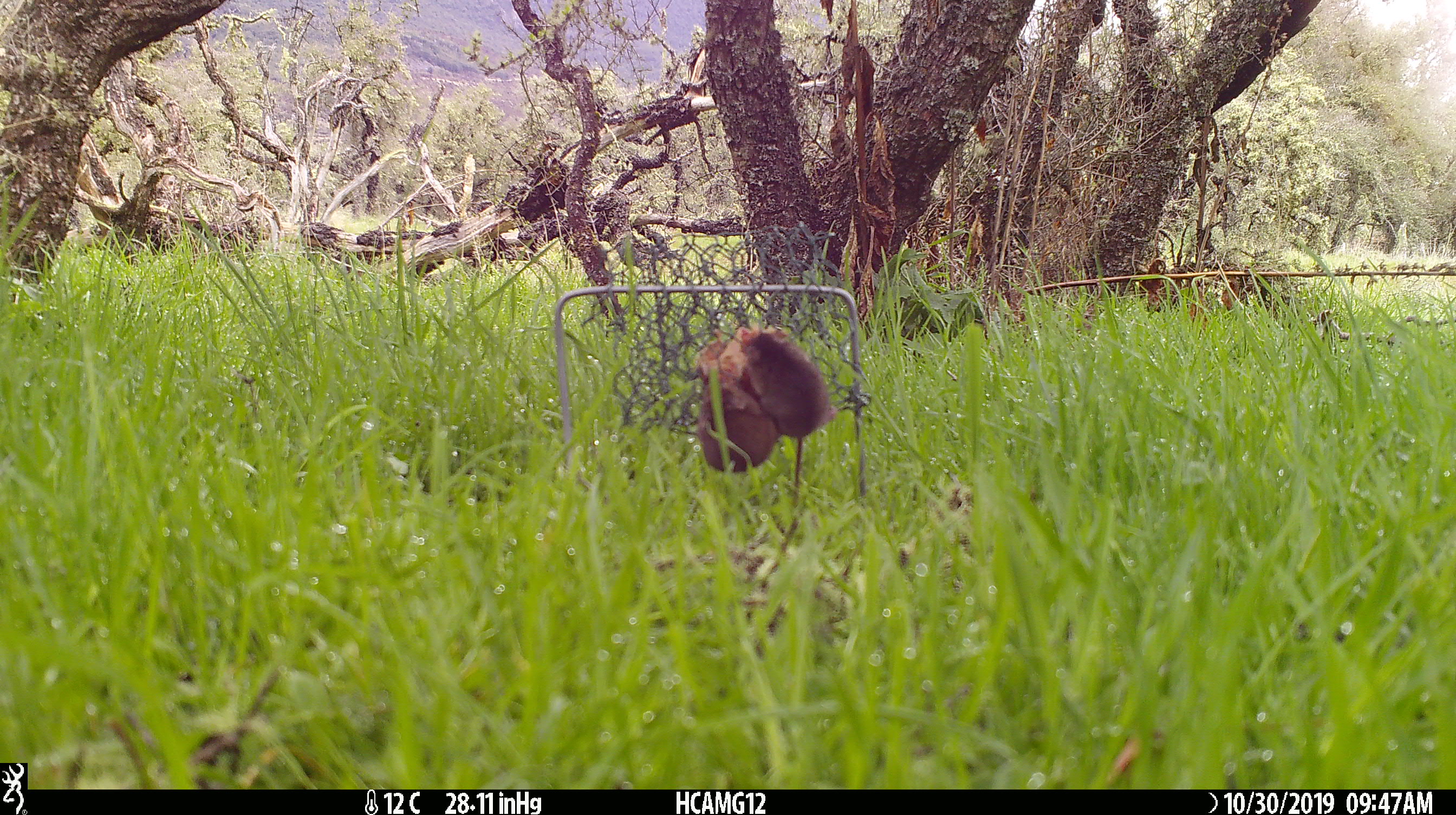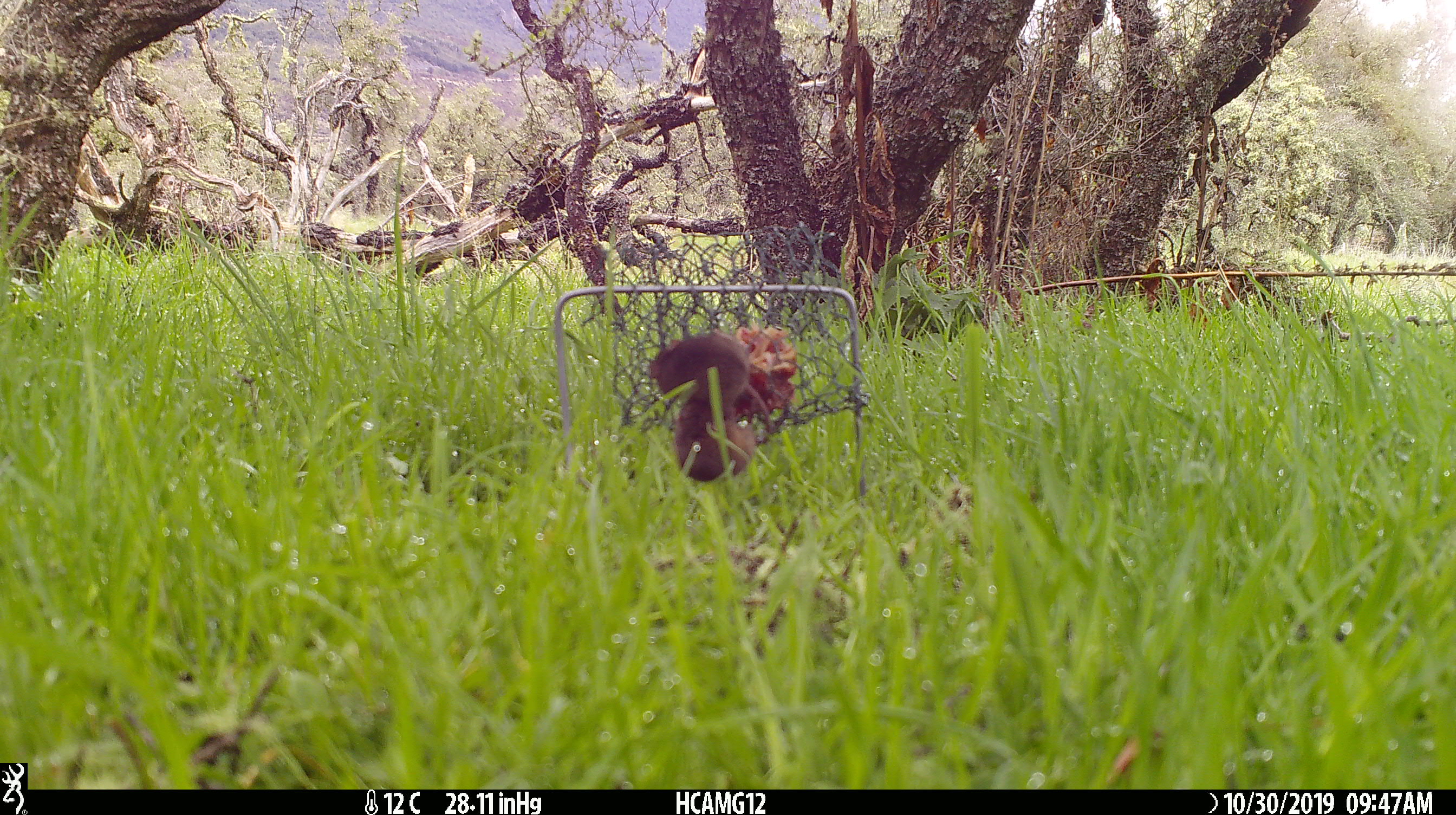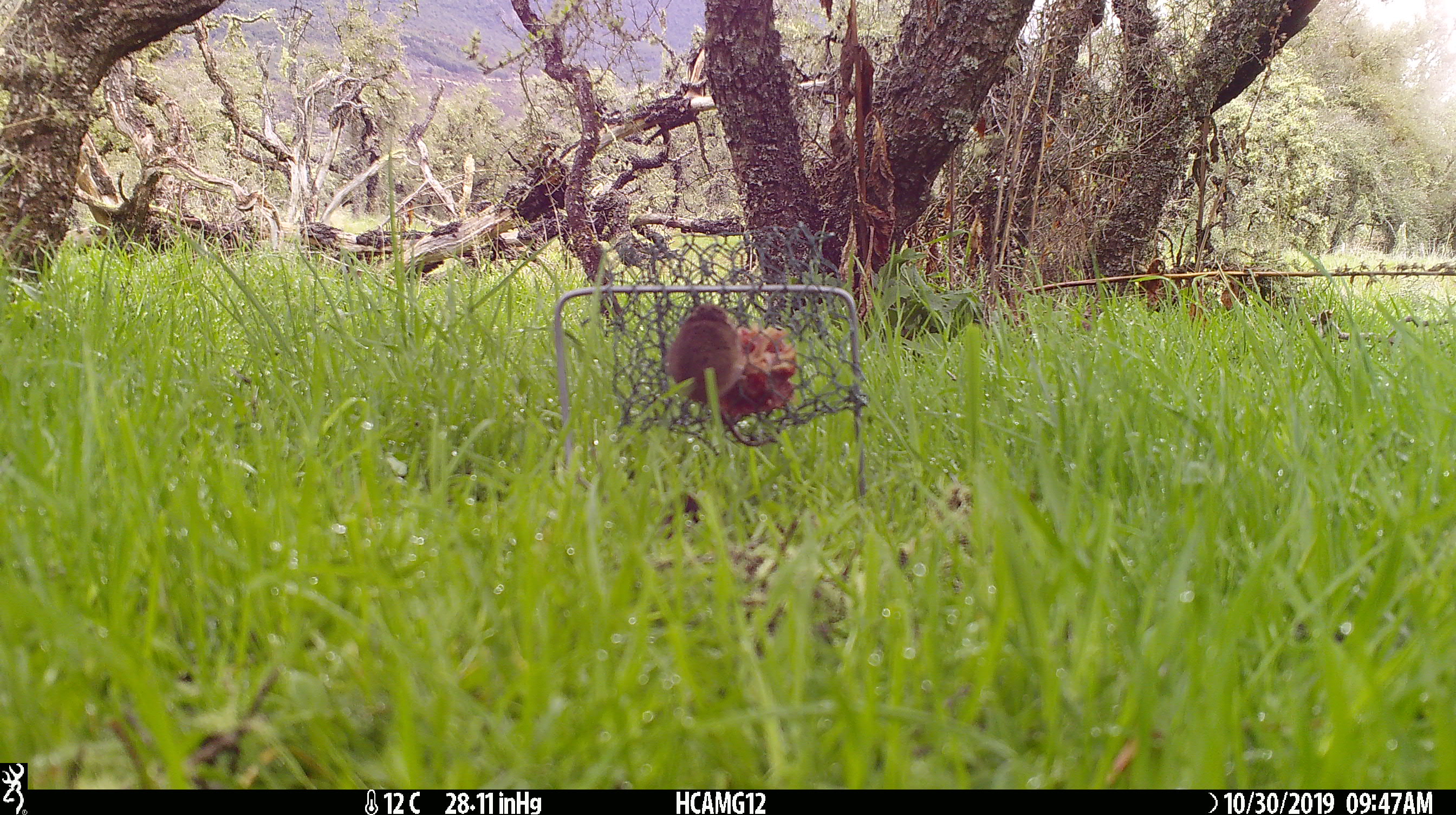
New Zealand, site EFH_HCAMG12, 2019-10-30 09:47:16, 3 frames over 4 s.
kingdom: Animalia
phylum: Chordata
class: Mammalia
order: Rodentia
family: Muridae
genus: Mus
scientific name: Mus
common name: mouse